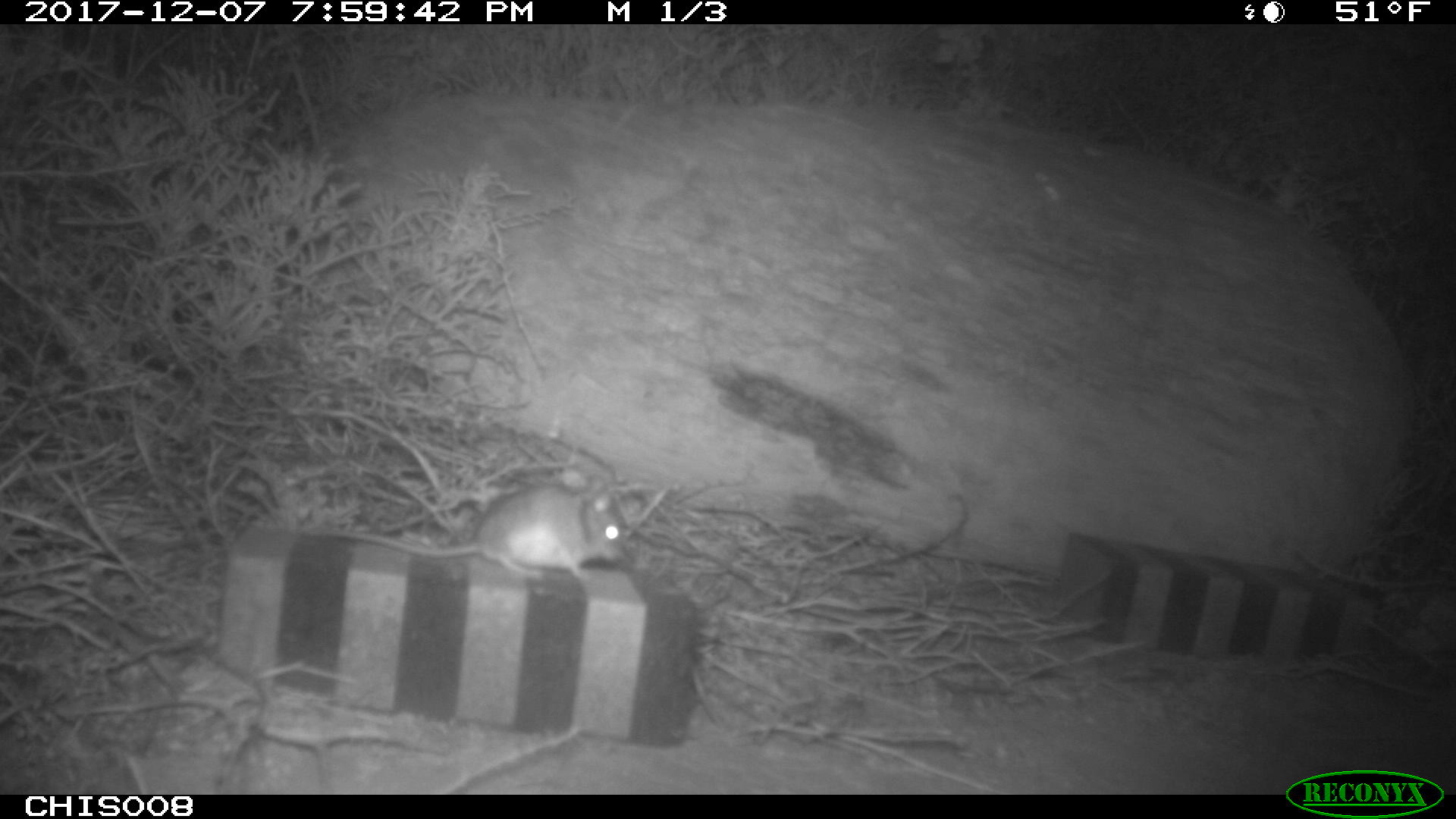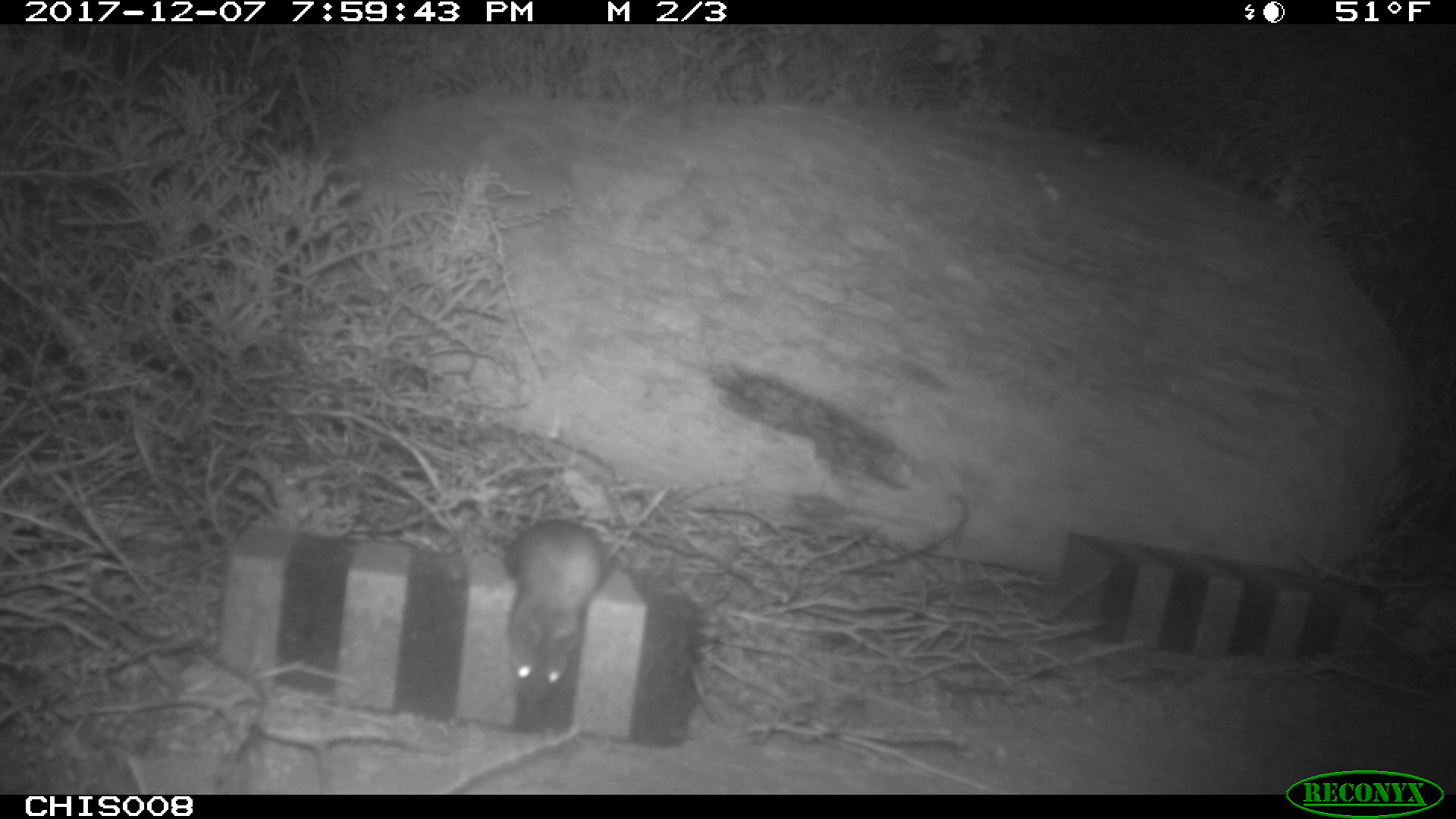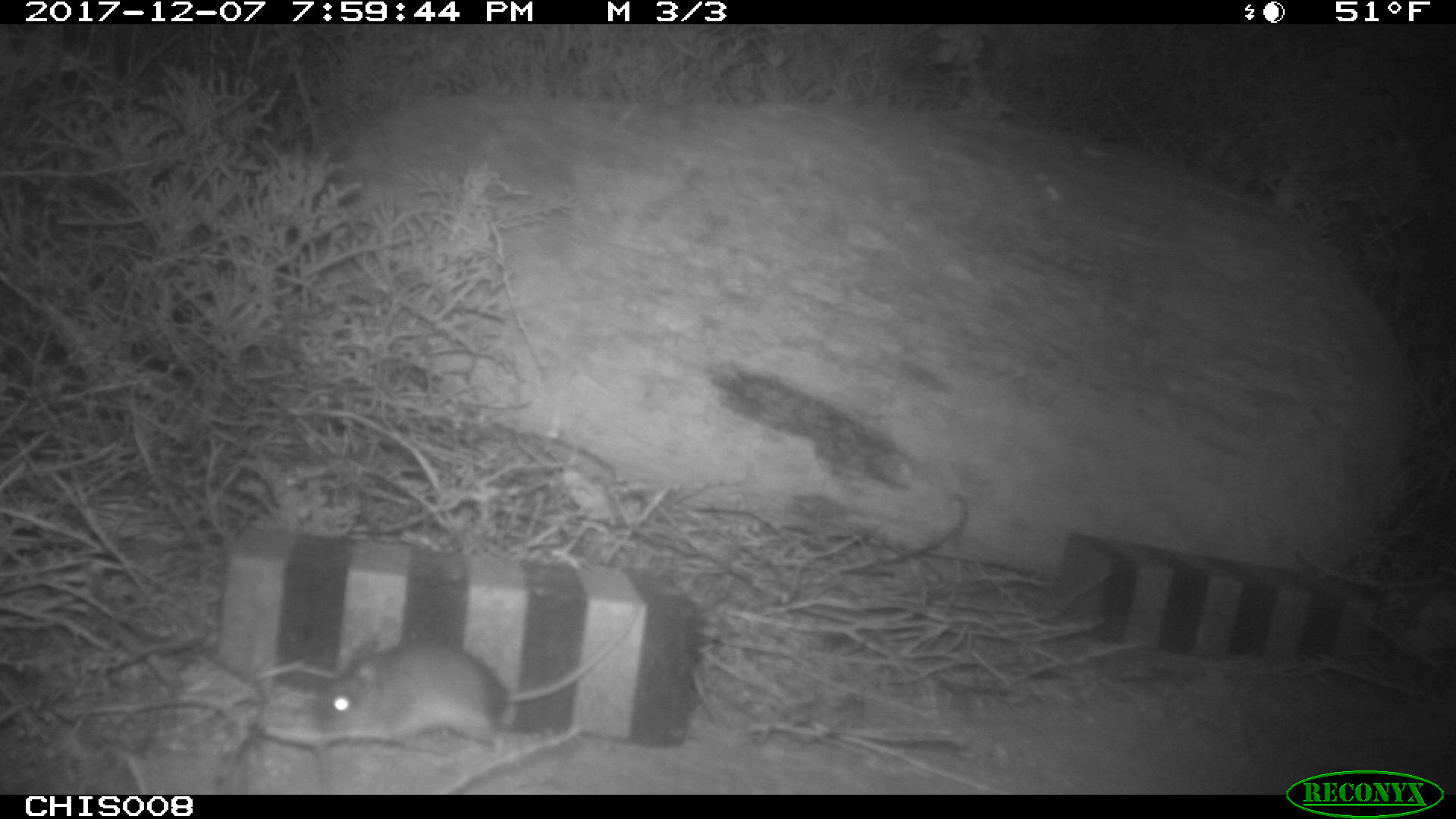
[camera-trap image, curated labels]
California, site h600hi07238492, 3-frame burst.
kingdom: Animalia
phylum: Chordata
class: Mammalia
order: Rodentia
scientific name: Rodentia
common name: rodent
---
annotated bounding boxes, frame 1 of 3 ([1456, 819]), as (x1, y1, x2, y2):
rodent: (306, 481, 624, 580)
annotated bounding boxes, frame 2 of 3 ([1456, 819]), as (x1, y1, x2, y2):
rodent: (500, 518, 607, 704)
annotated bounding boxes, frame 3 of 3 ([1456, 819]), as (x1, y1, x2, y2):
rodent: (304, 601, 643, 755)